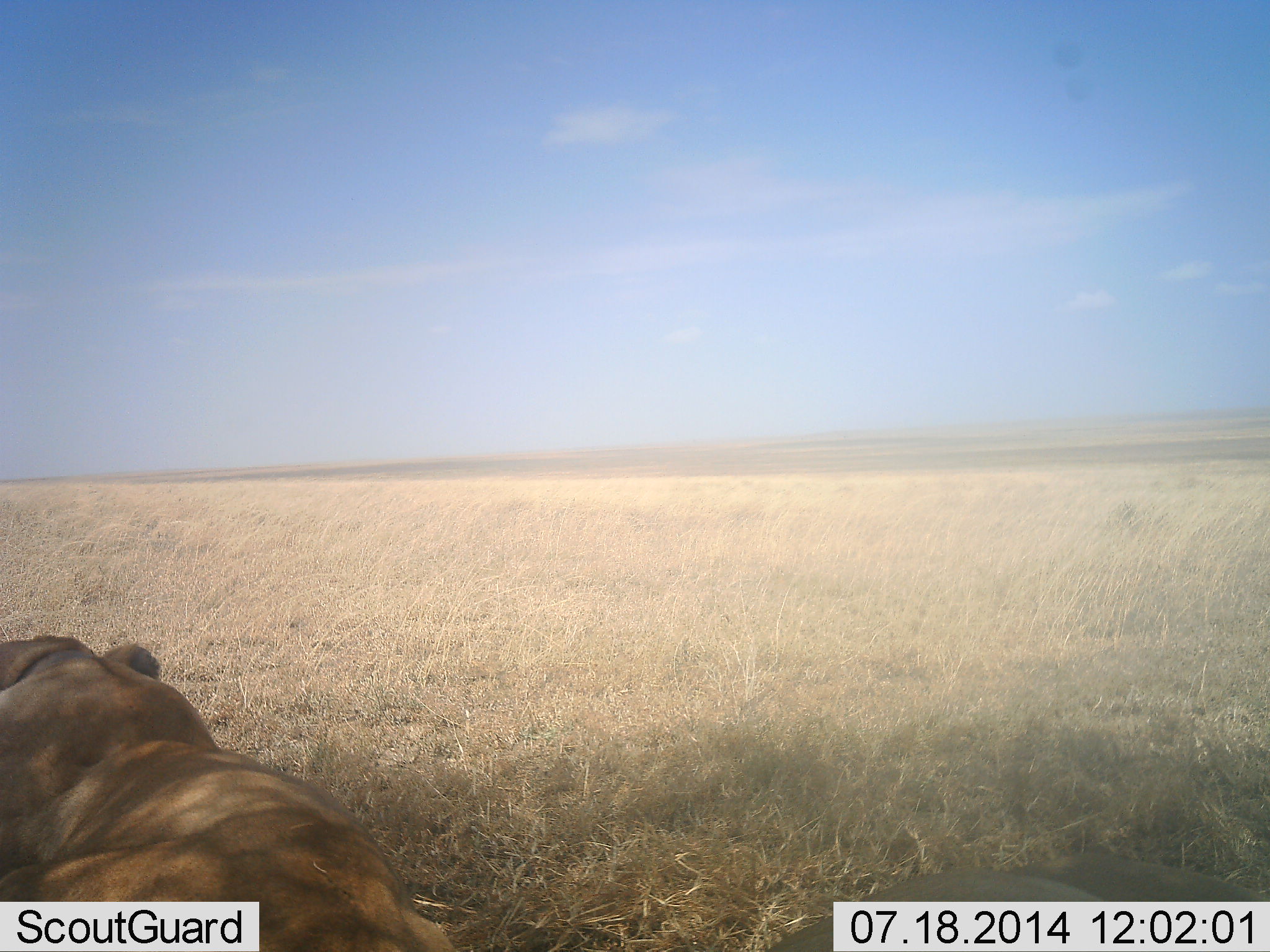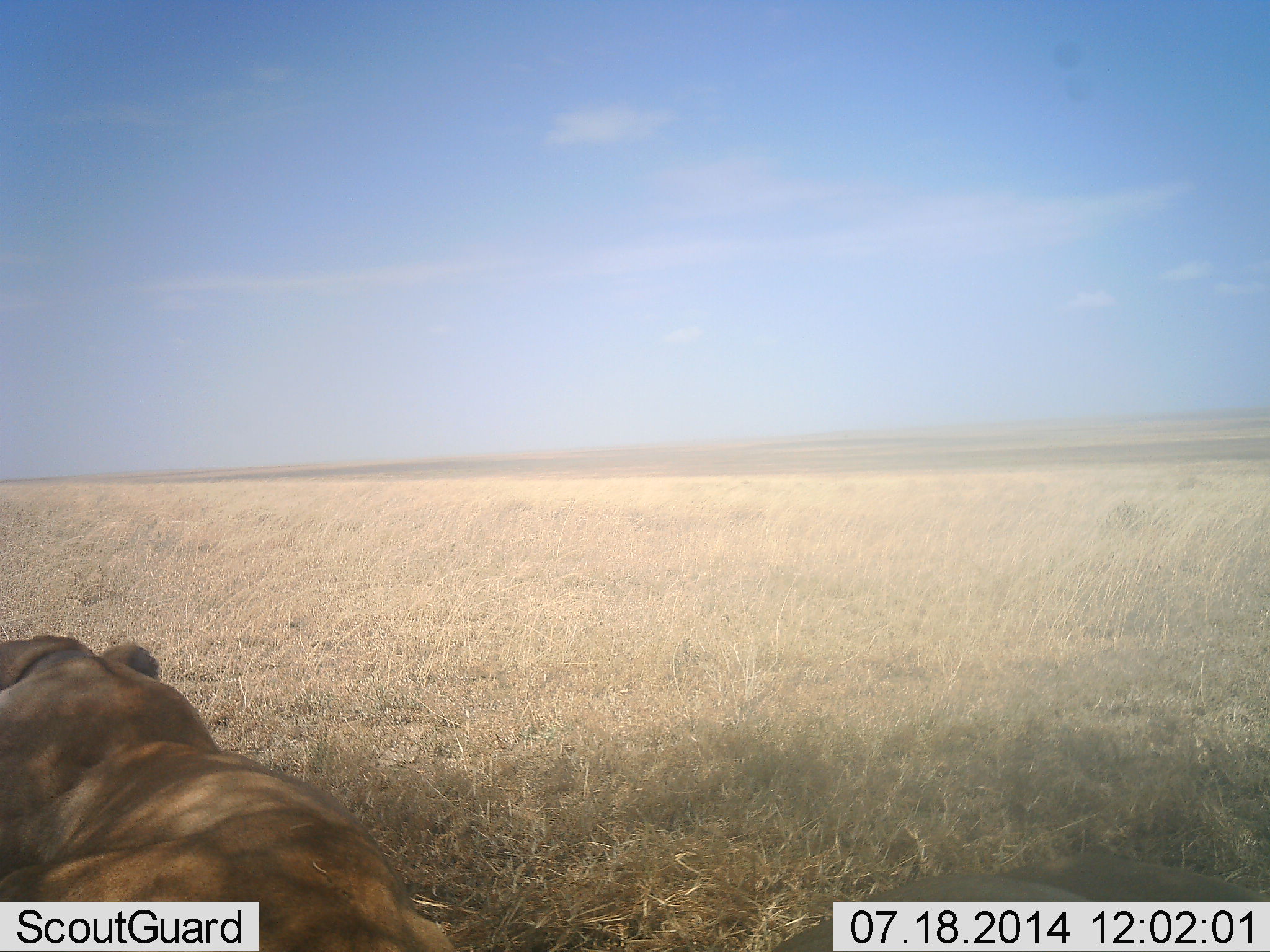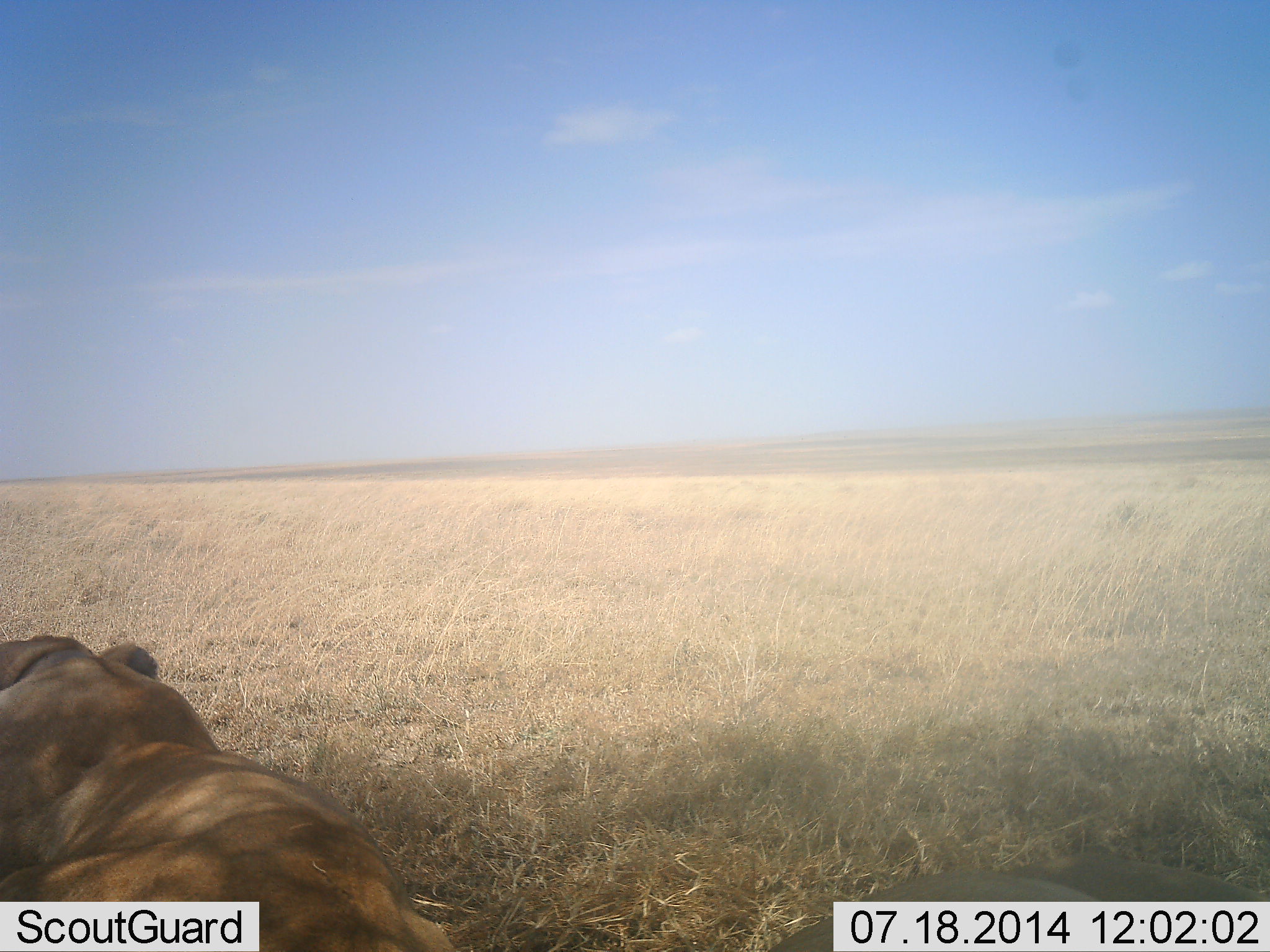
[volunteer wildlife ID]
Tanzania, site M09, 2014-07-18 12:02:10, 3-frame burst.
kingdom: Animalia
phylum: Chordata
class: Mammalia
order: Carnivora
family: Felidae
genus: Panthera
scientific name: Panthera leo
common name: lion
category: lionfemale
Lionfemale (lion) (Panthera leo), count 1. Behavior (volunteer vote fractions): standing 0%, resting 100%, moving 0%, interacting 0%. Young present (vote fraction): 0%. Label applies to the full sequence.